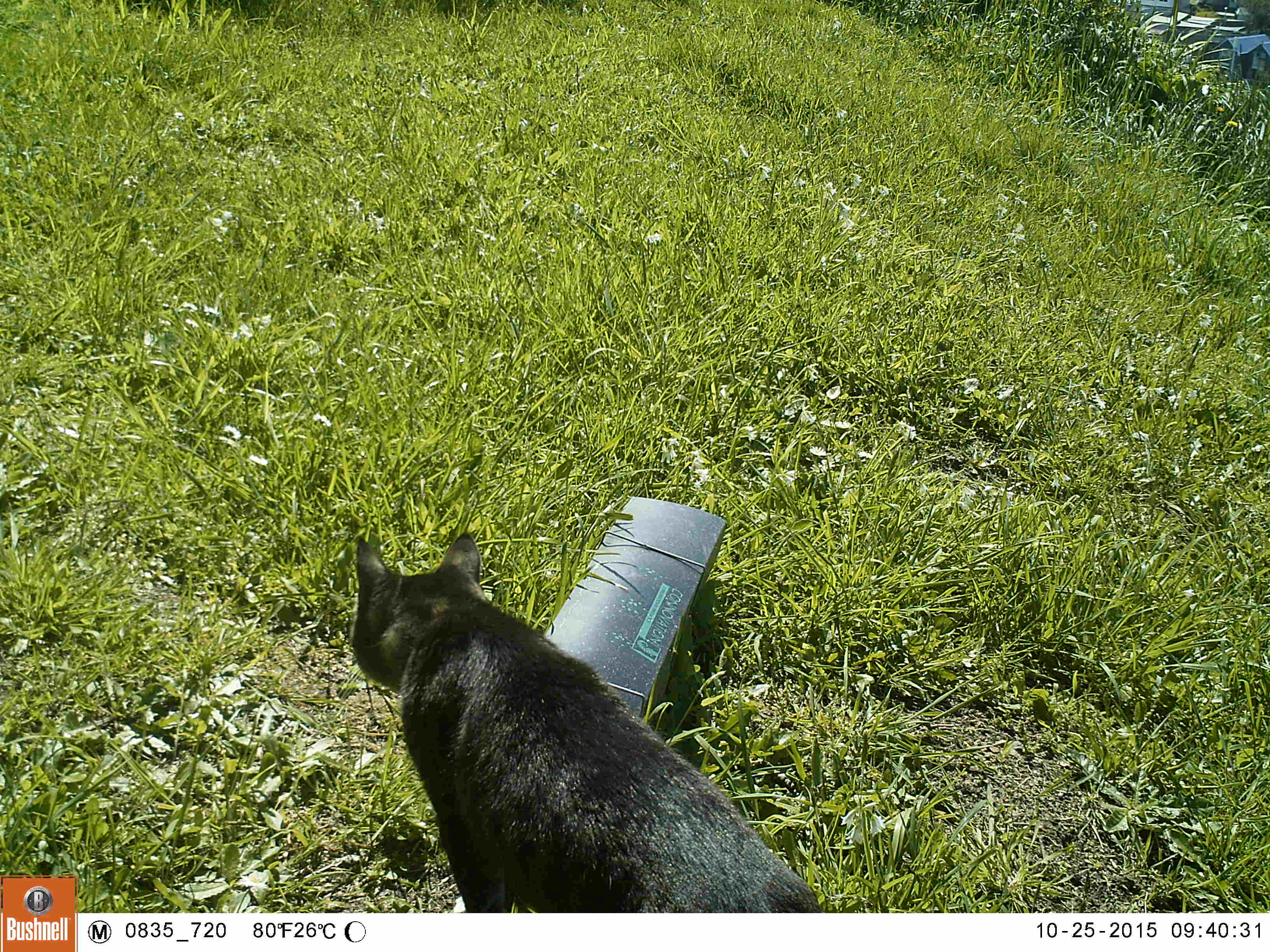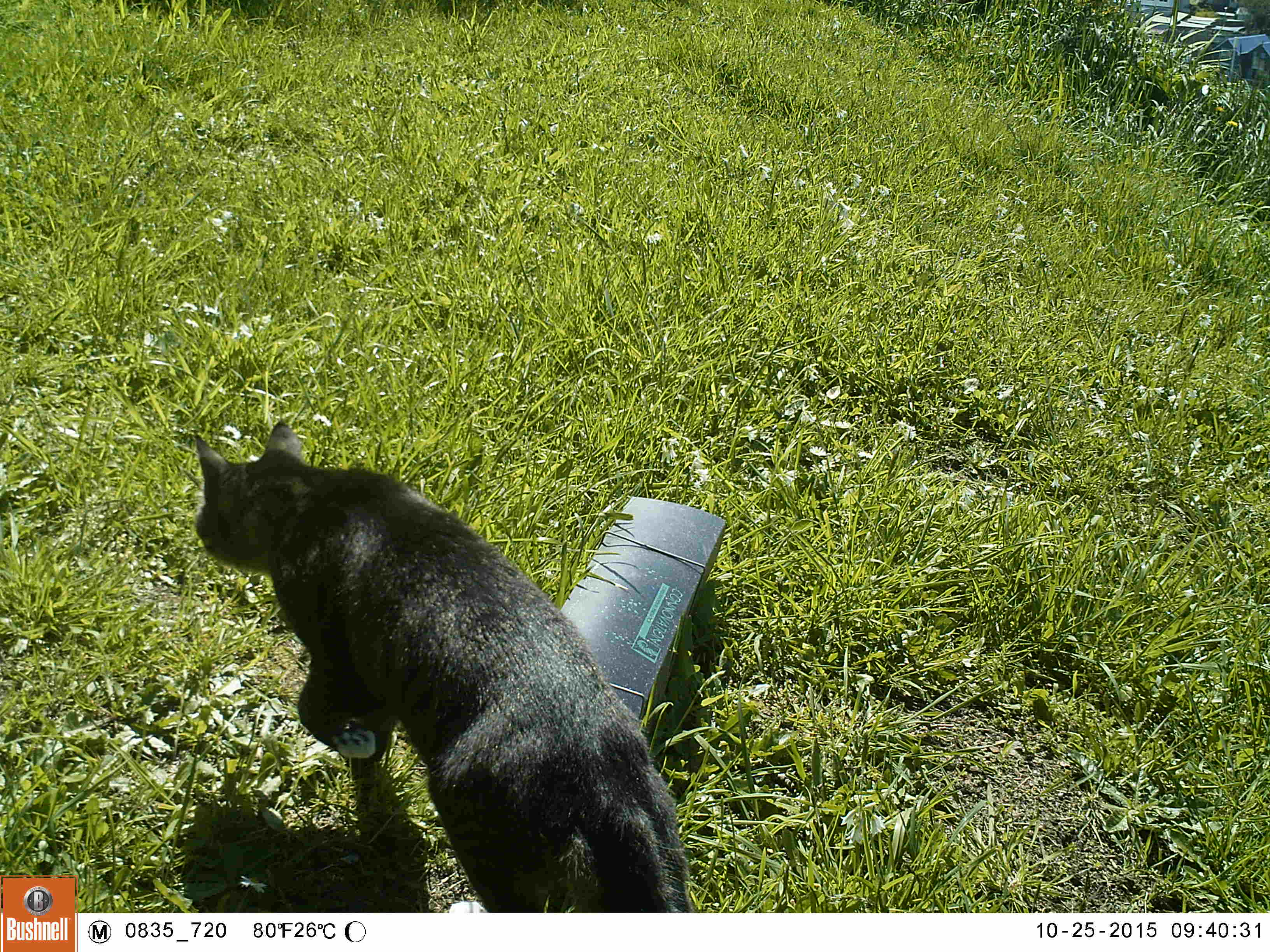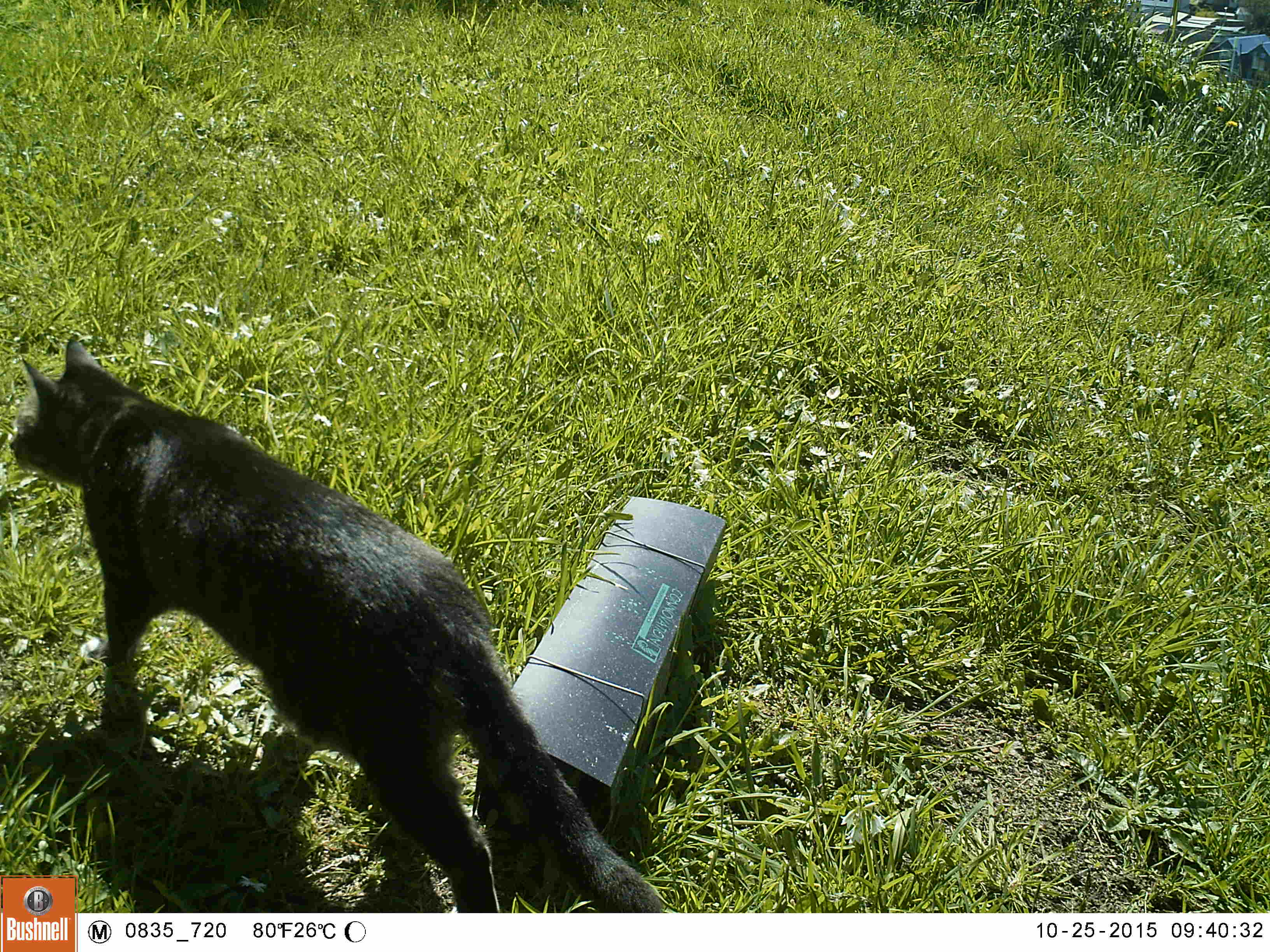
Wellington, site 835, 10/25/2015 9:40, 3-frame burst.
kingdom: Animalia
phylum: Chordata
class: Mammalia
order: Carnivora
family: Felidae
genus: Felis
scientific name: Felis catus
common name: cat